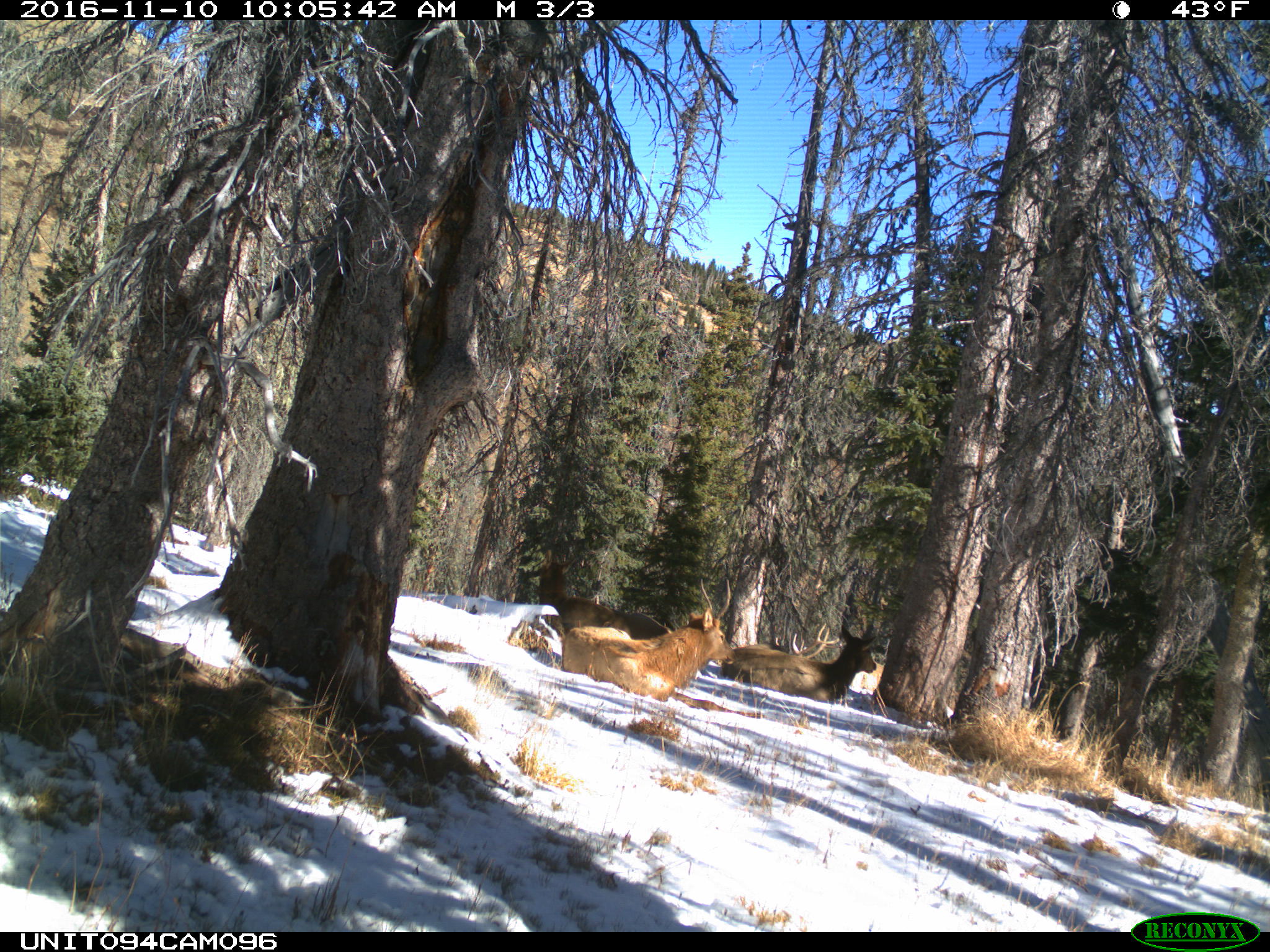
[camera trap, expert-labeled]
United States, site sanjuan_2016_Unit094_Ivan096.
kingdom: Animalia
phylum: Chordata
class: Mammalia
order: Artiodactyla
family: Cervidae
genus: Cervus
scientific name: Cervus elaphus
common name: red deer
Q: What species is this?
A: Cervus elaphus (red deer).